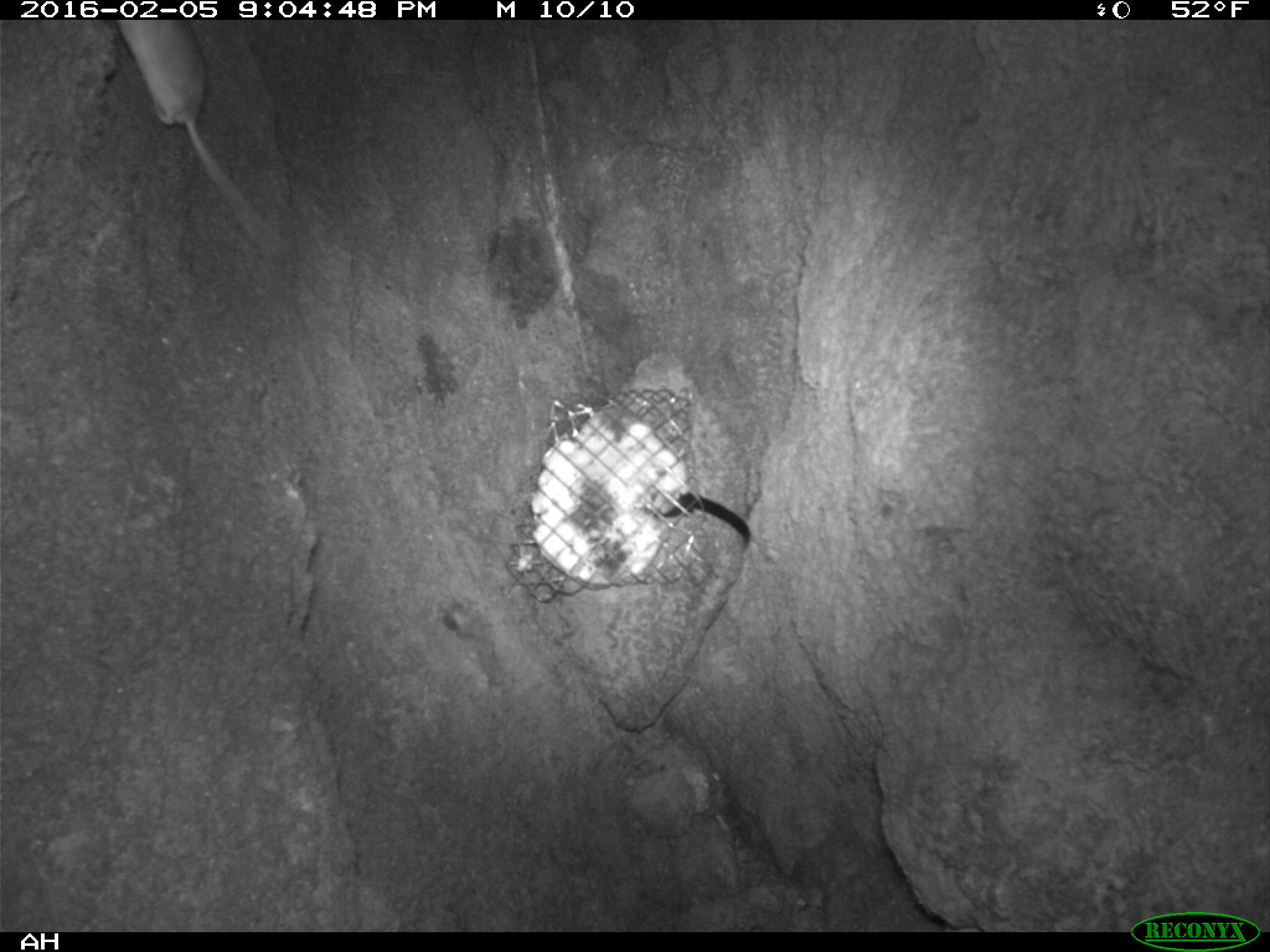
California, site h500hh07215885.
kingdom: Animalia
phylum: Chordata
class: Mammalia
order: Rodentia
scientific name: Rodentia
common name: rodent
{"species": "rodent (Rodentia)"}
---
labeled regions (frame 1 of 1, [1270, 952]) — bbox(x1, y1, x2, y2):
rodent: bbox(110, 17, 287, 259)